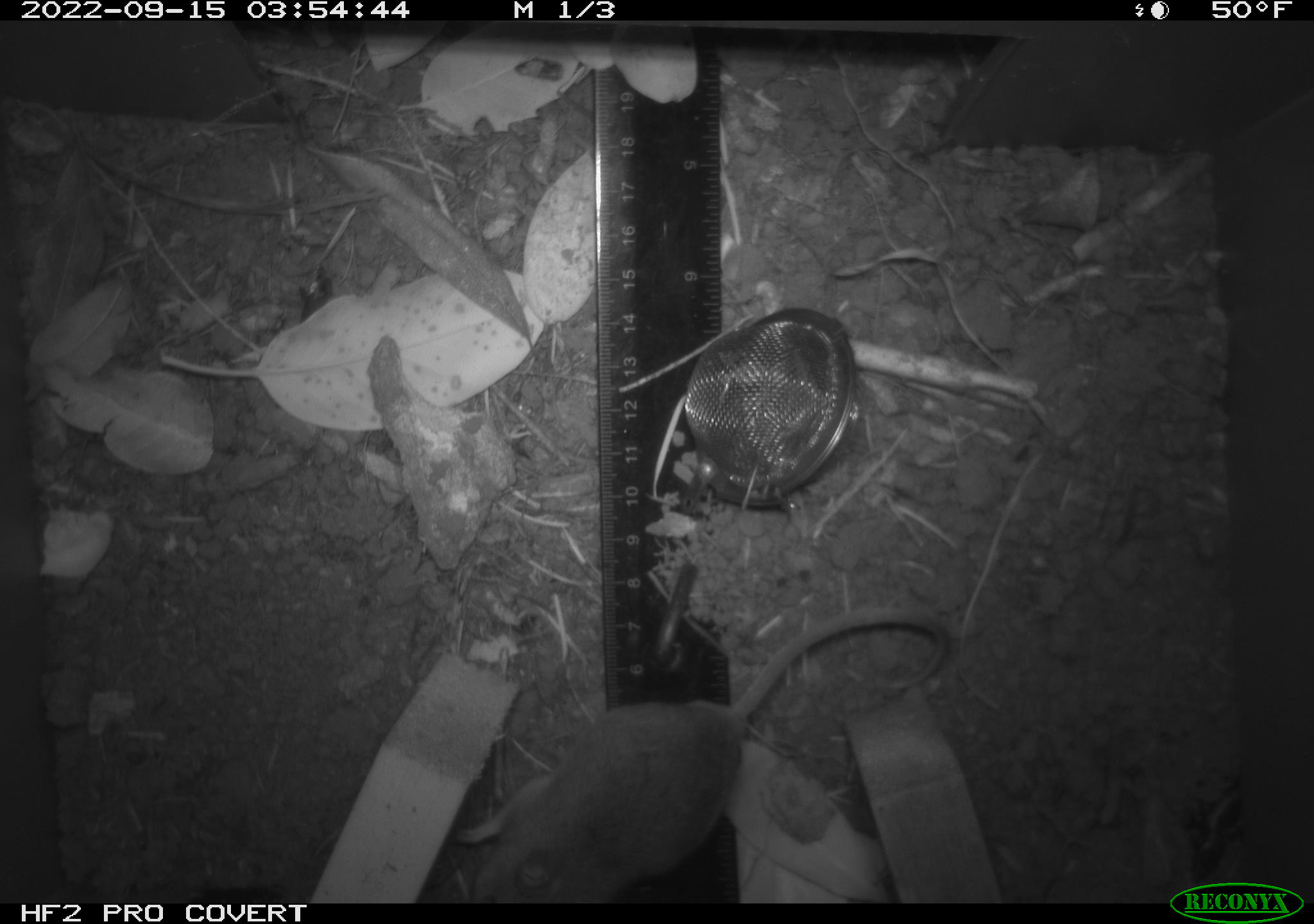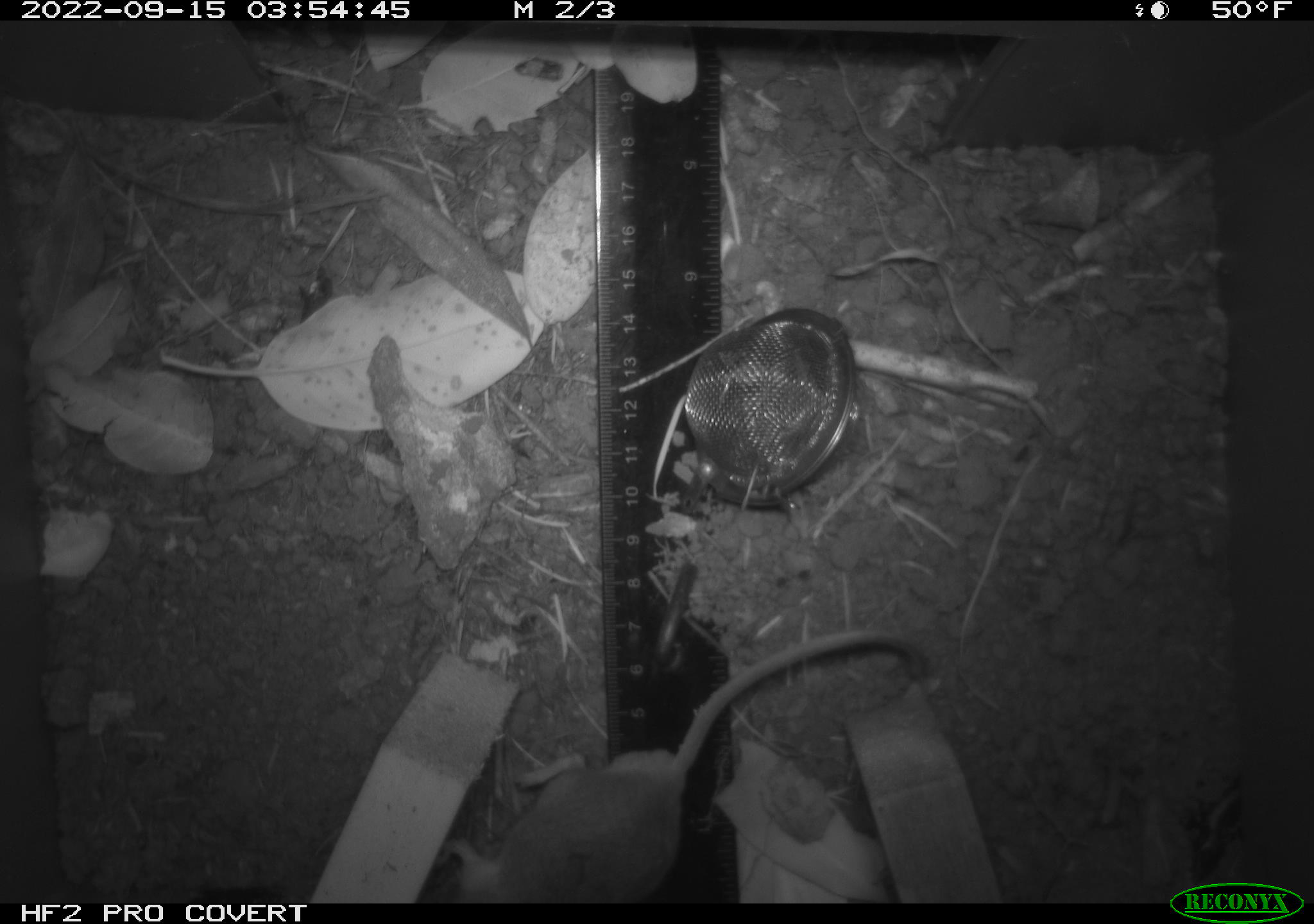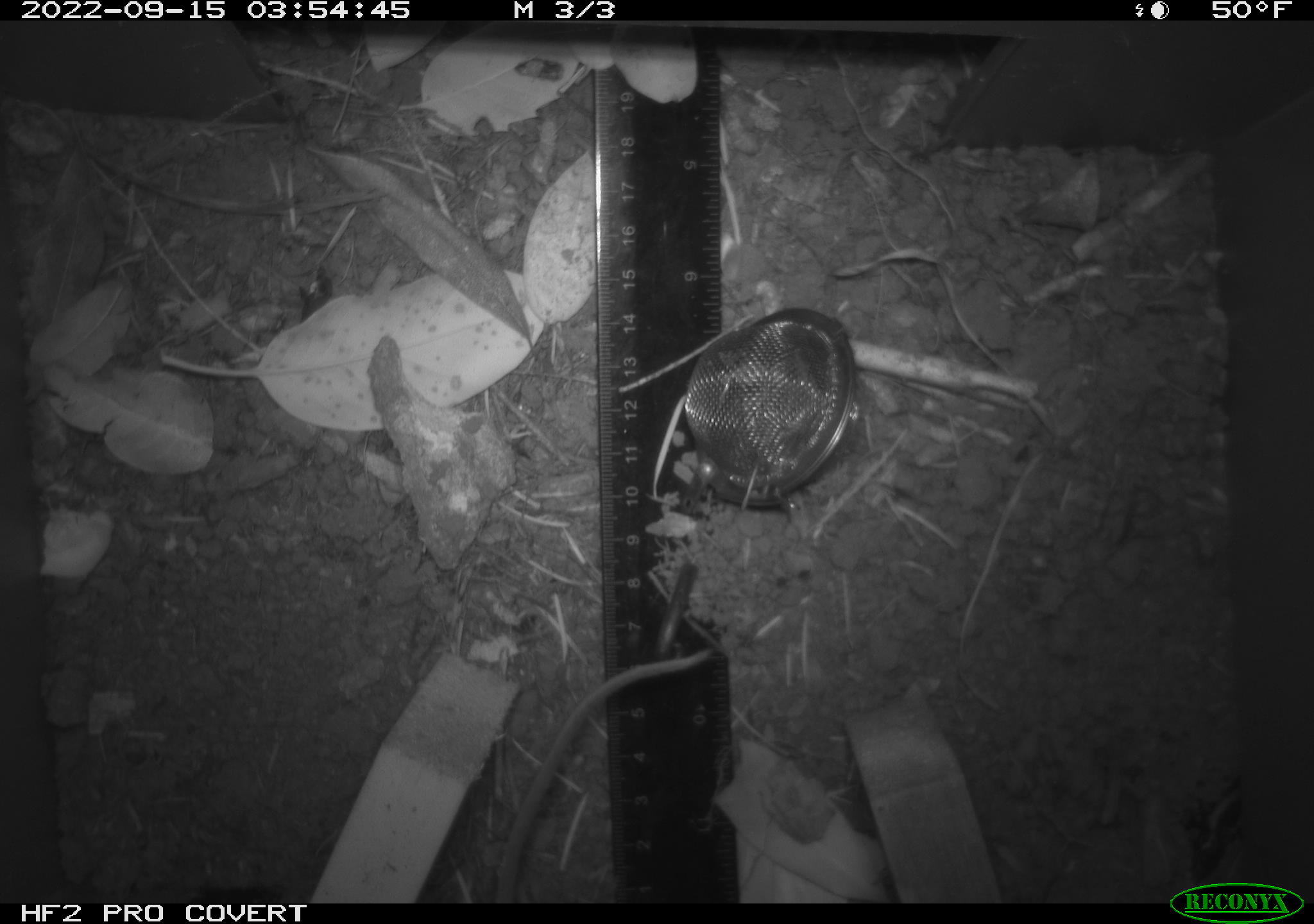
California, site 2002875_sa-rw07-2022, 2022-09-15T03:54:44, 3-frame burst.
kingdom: Animalia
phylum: Chordata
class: Mammalia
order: Rodentia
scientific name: Rodentia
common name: mouse species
Mouse species (Rodentia).